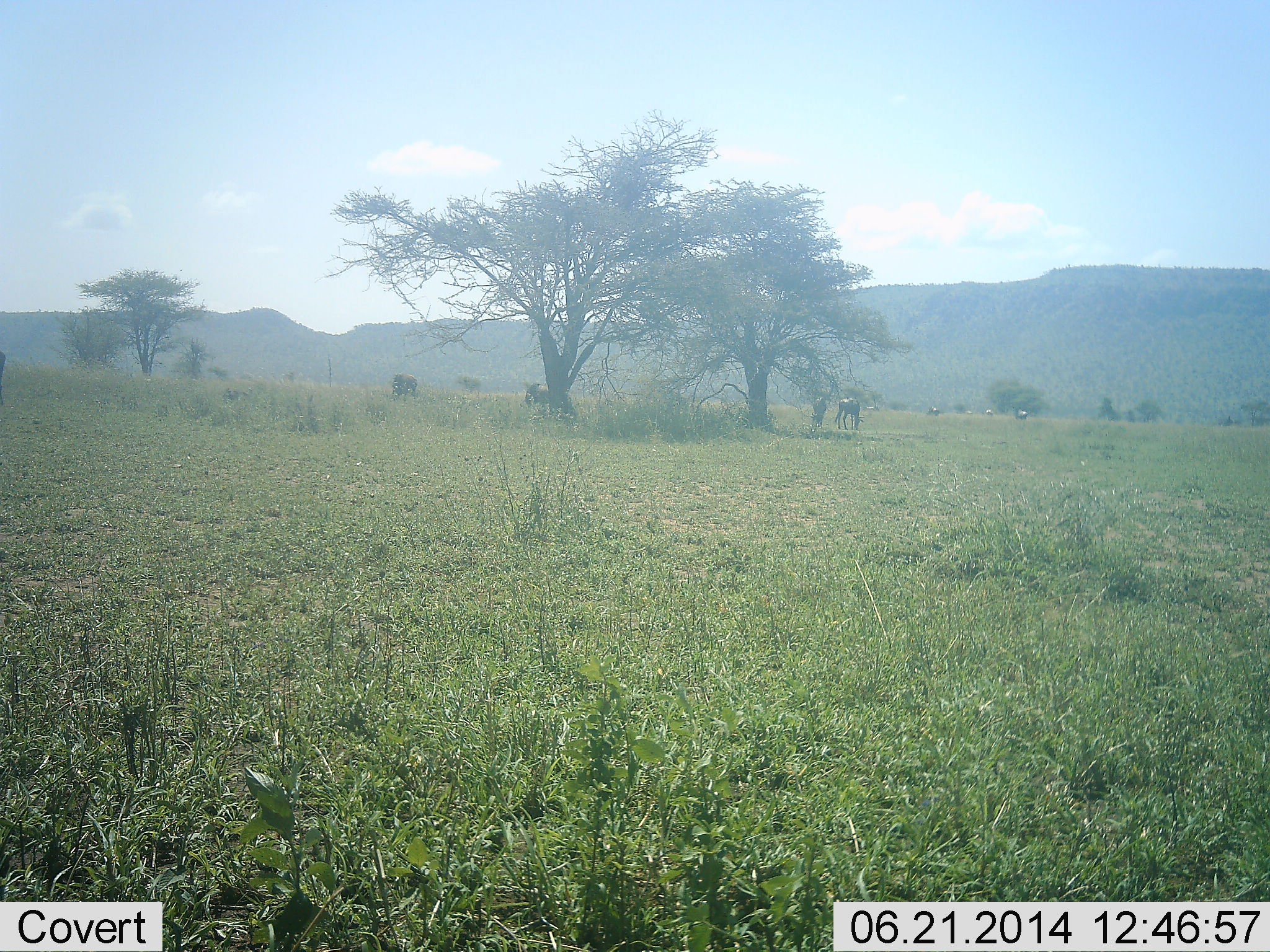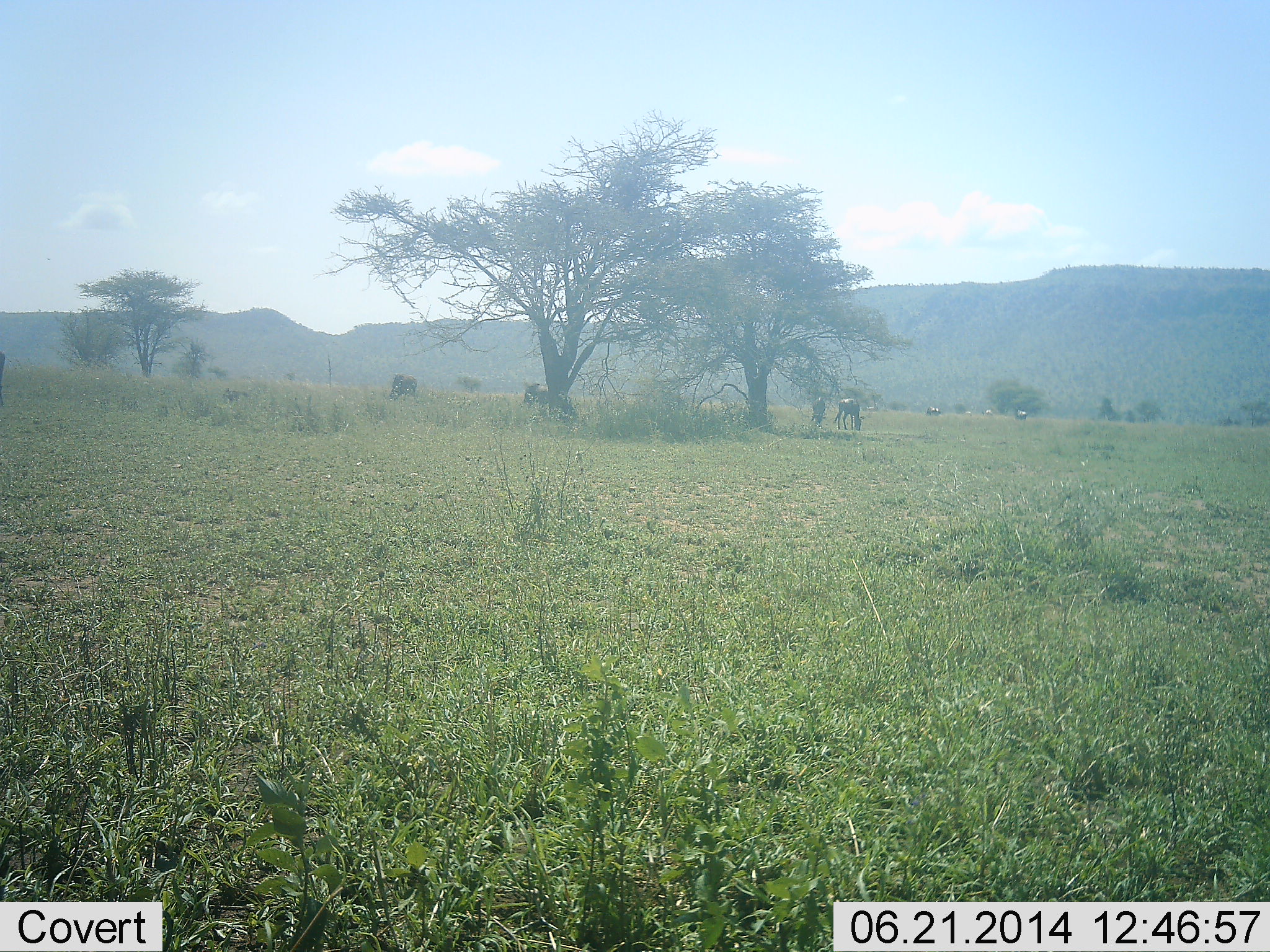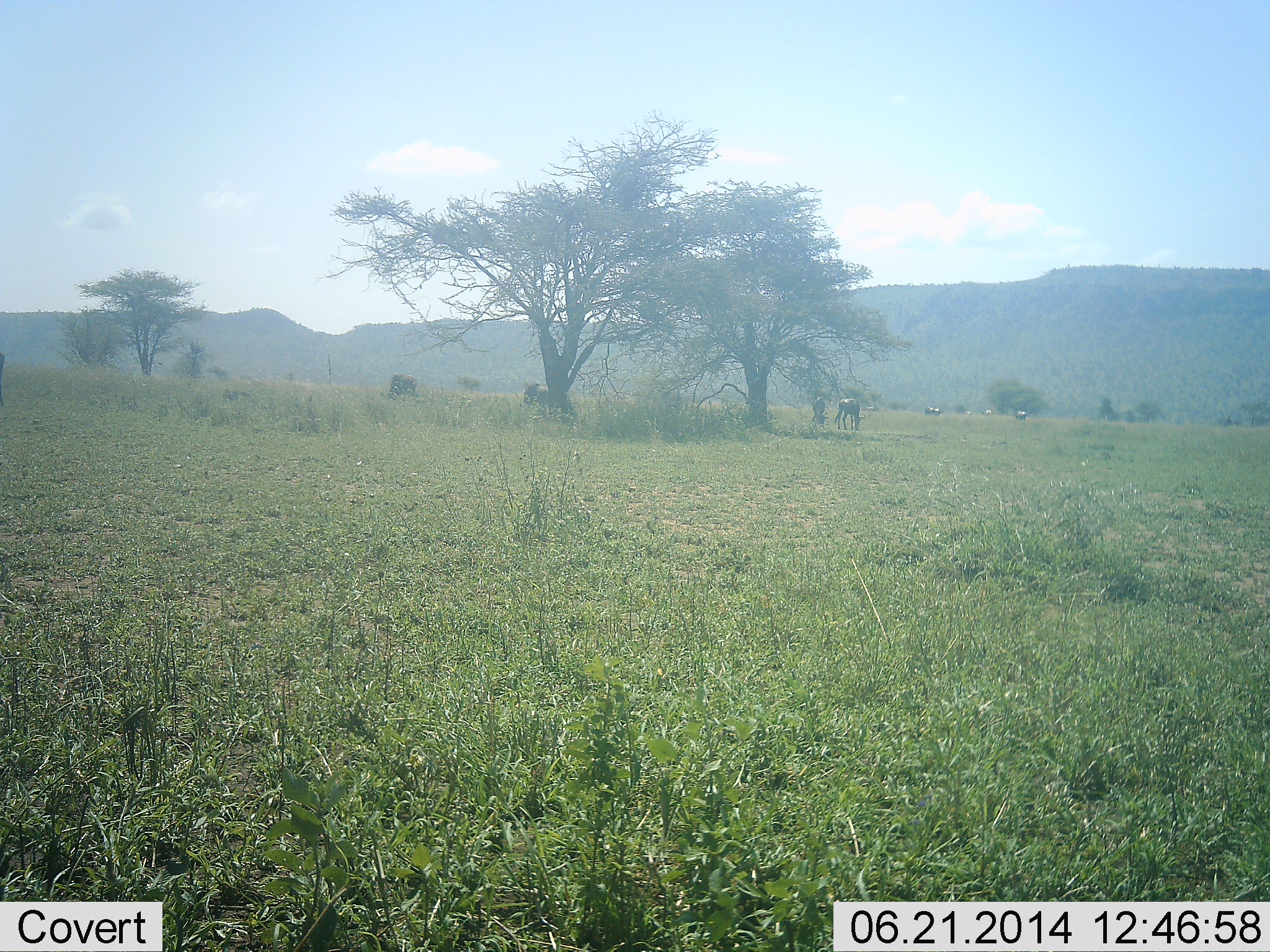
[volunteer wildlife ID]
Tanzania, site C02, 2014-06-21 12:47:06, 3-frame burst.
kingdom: Animalia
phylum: Chordata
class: Mammalia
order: Artiodactyla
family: Bovidae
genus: Connochaetes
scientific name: Connochaetes taurinus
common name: blue wildebeest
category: wildebeest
Wildebeest (blue wildebeest) (Connochaetes taurinus), count 6. Behavior (volunteer vote fractions): standing 36%, resting 18%, moving 18%, interacting 0%. Young present (vote fraction): 0%. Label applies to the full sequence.